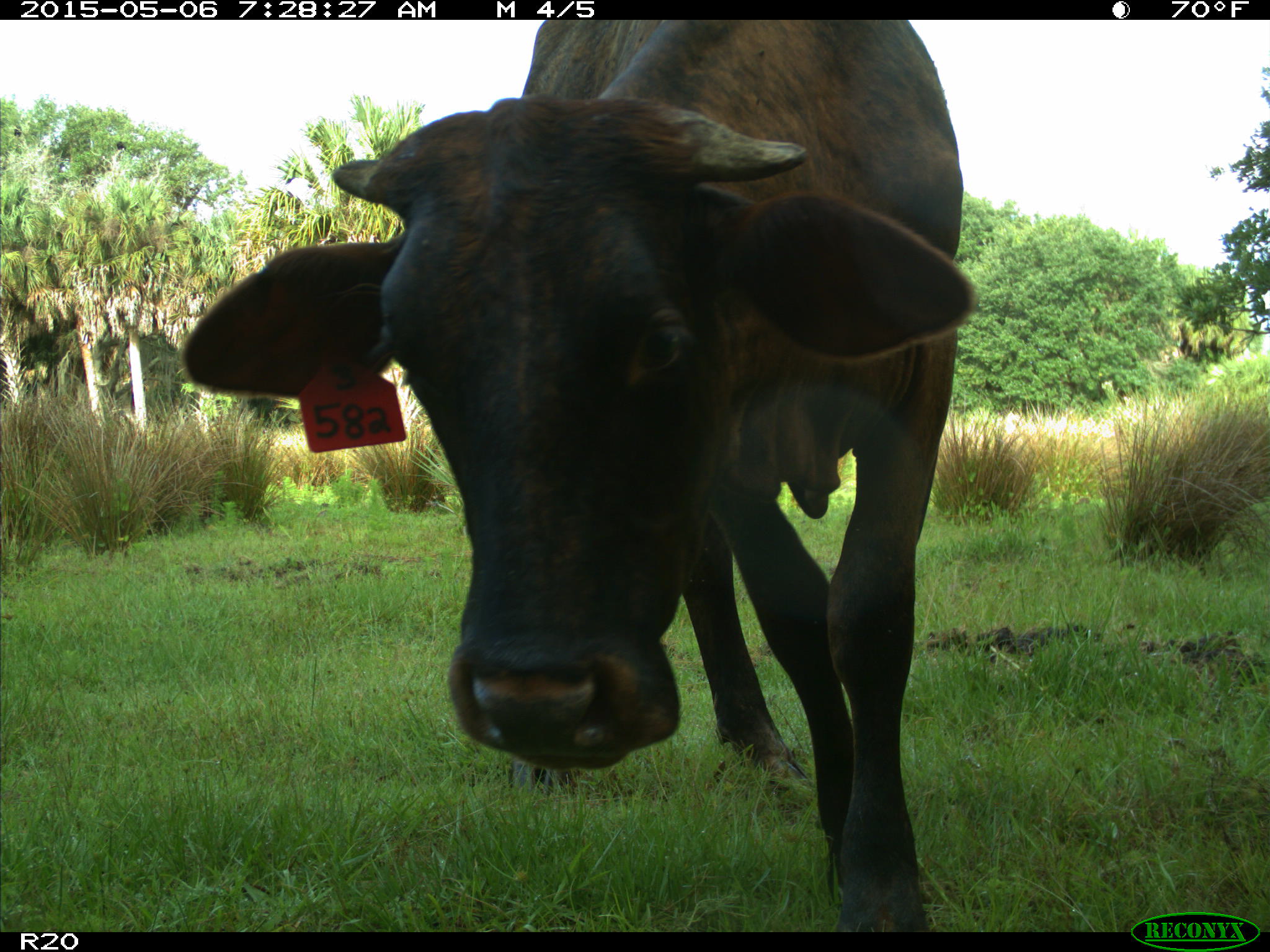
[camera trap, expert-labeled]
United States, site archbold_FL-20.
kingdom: Animalia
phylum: Chordata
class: Mammalia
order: Artiodactyla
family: Bovidae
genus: Bos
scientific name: Bos taurus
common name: domestic cow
Bos taurus (domestic cow).